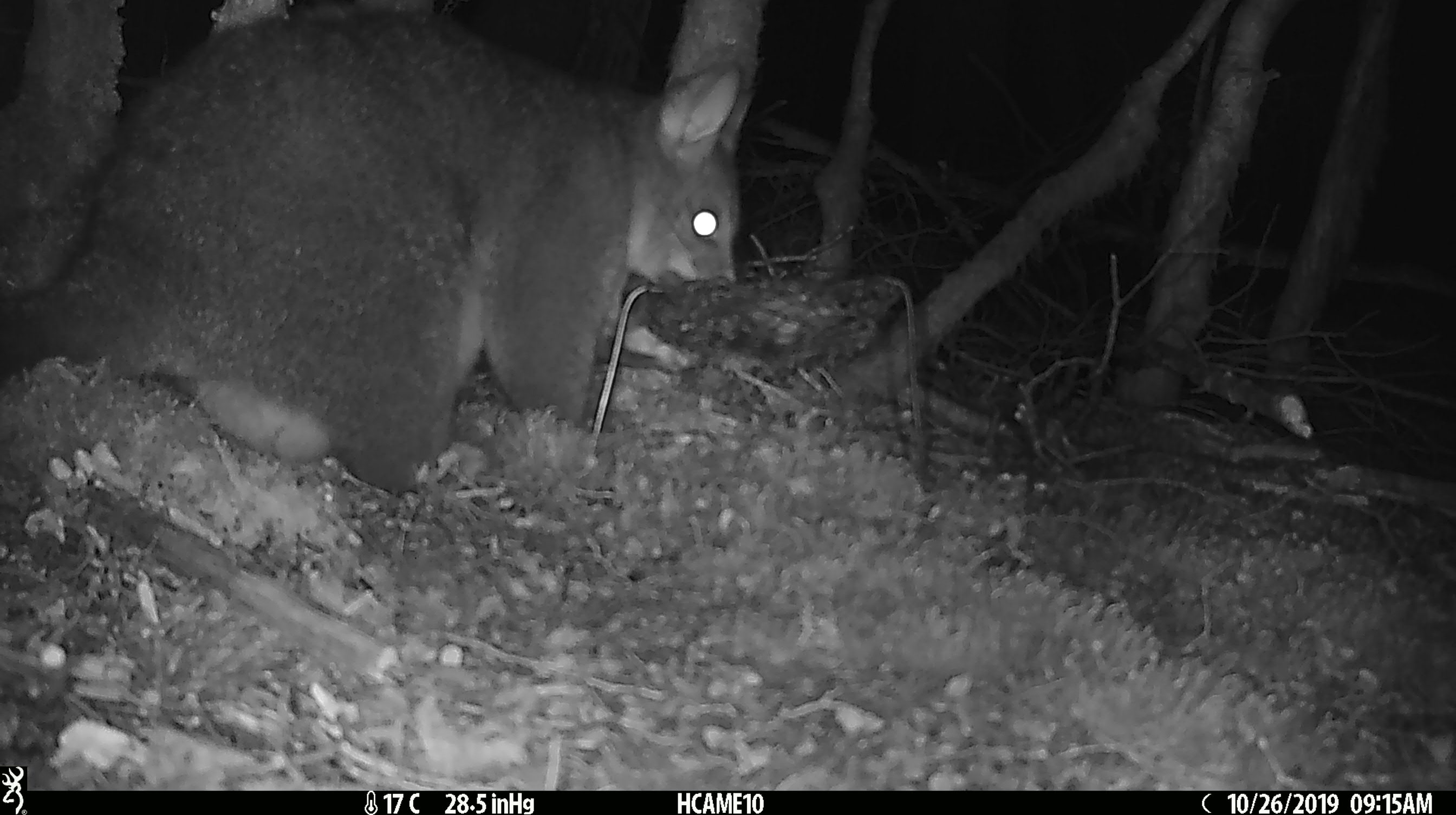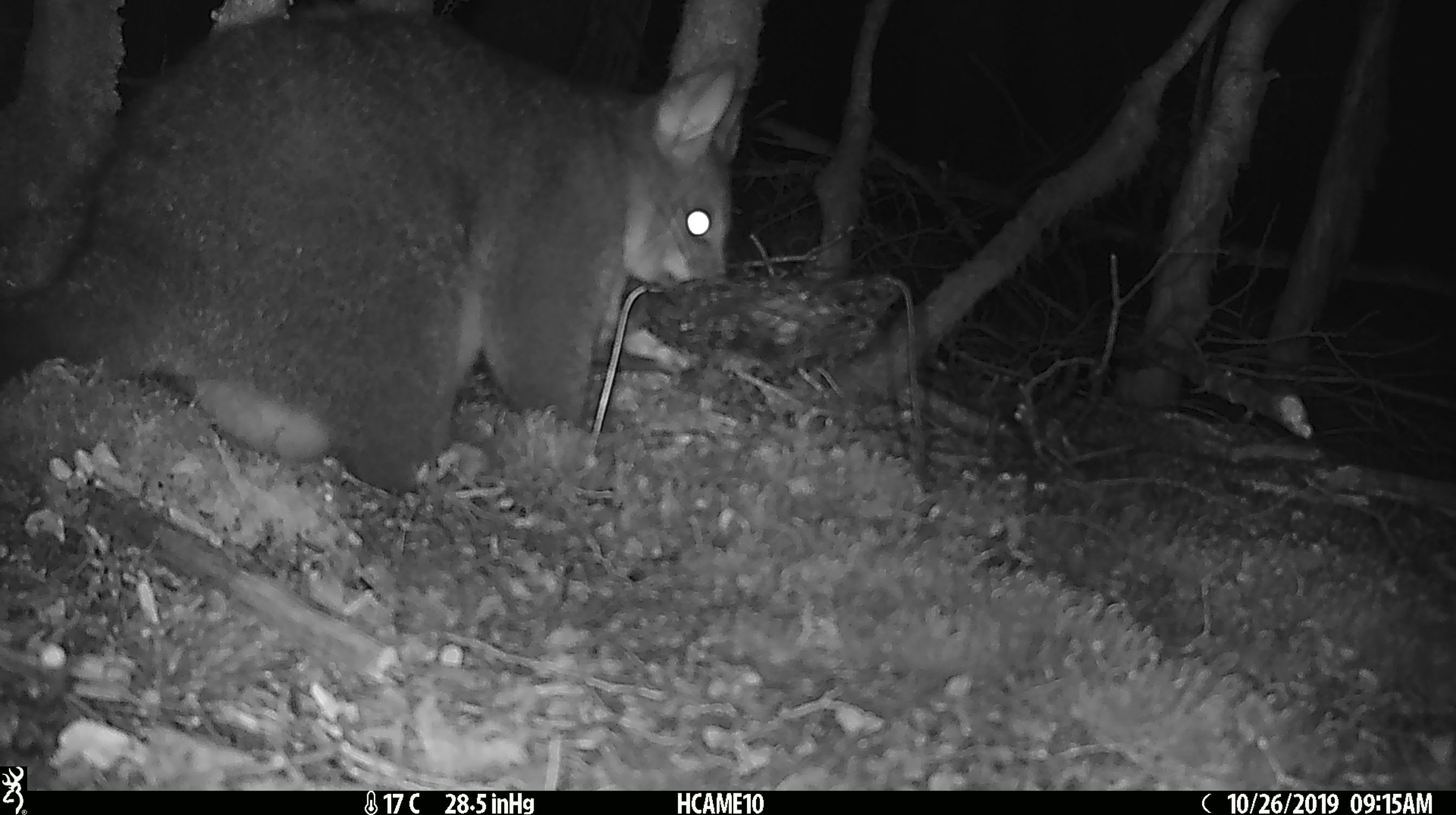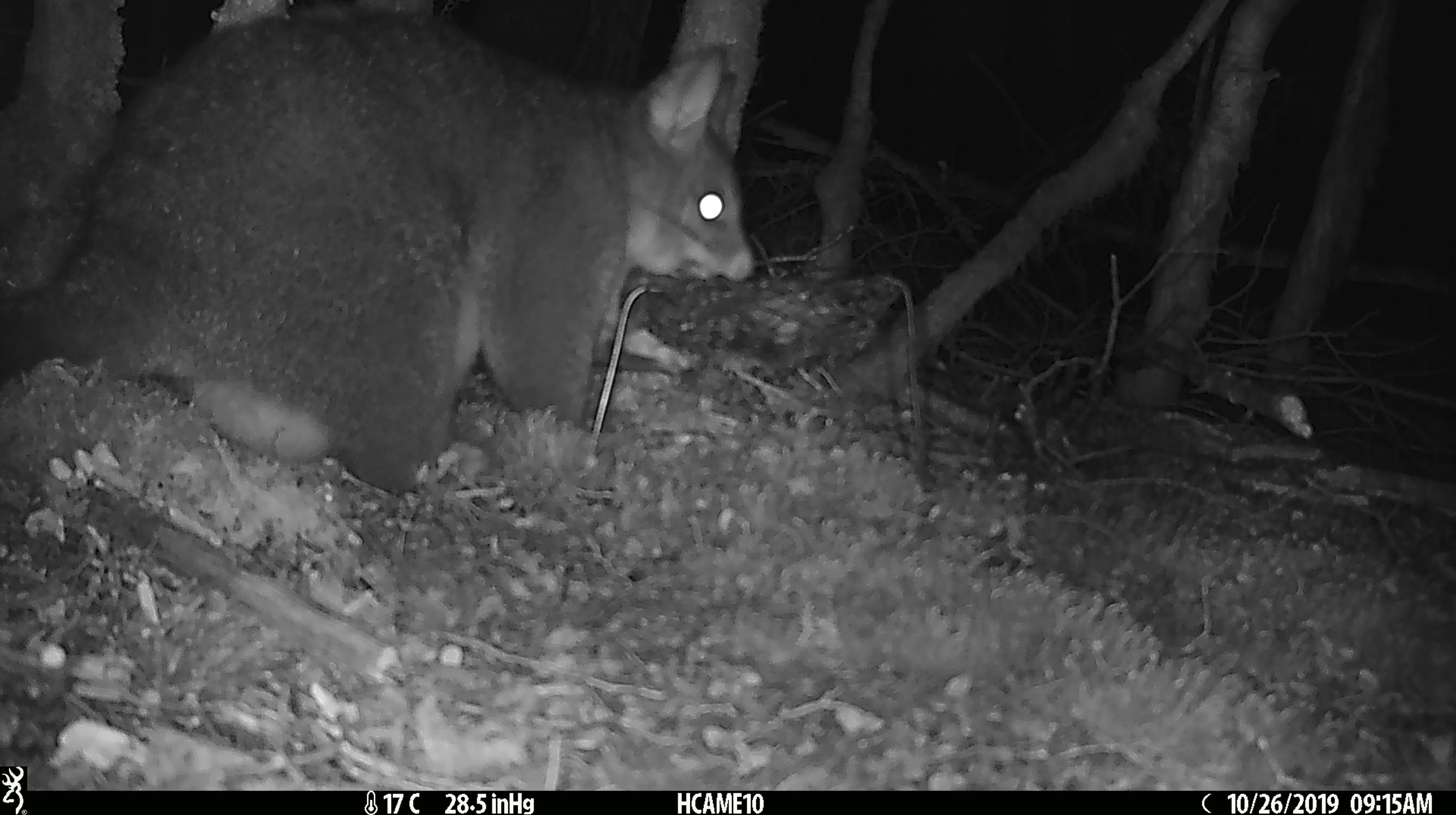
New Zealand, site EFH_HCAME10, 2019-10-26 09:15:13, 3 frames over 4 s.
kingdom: Animalia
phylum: Chordata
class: Mammalia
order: Diprotodontia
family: Phalangeridae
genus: Trichosurus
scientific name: Trichosurus vulpecula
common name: common brushtail possum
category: possum